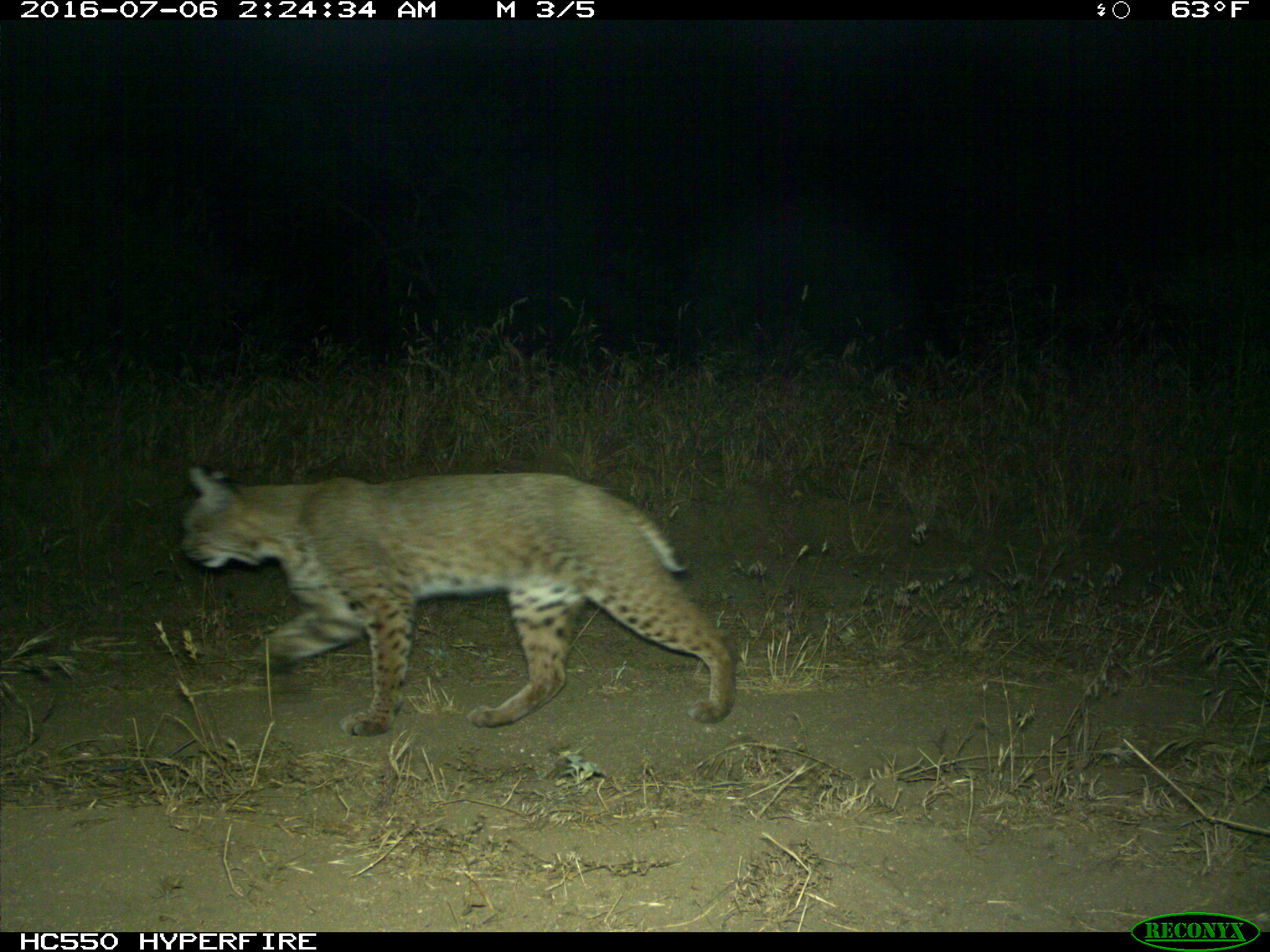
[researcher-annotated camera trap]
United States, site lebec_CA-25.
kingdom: Animalia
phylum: Chordata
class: Mammalia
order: Carnivora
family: Felidae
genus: Lynx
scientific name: Lynx rufus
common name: bobcat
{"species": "Lynx rufus (bobcat)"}